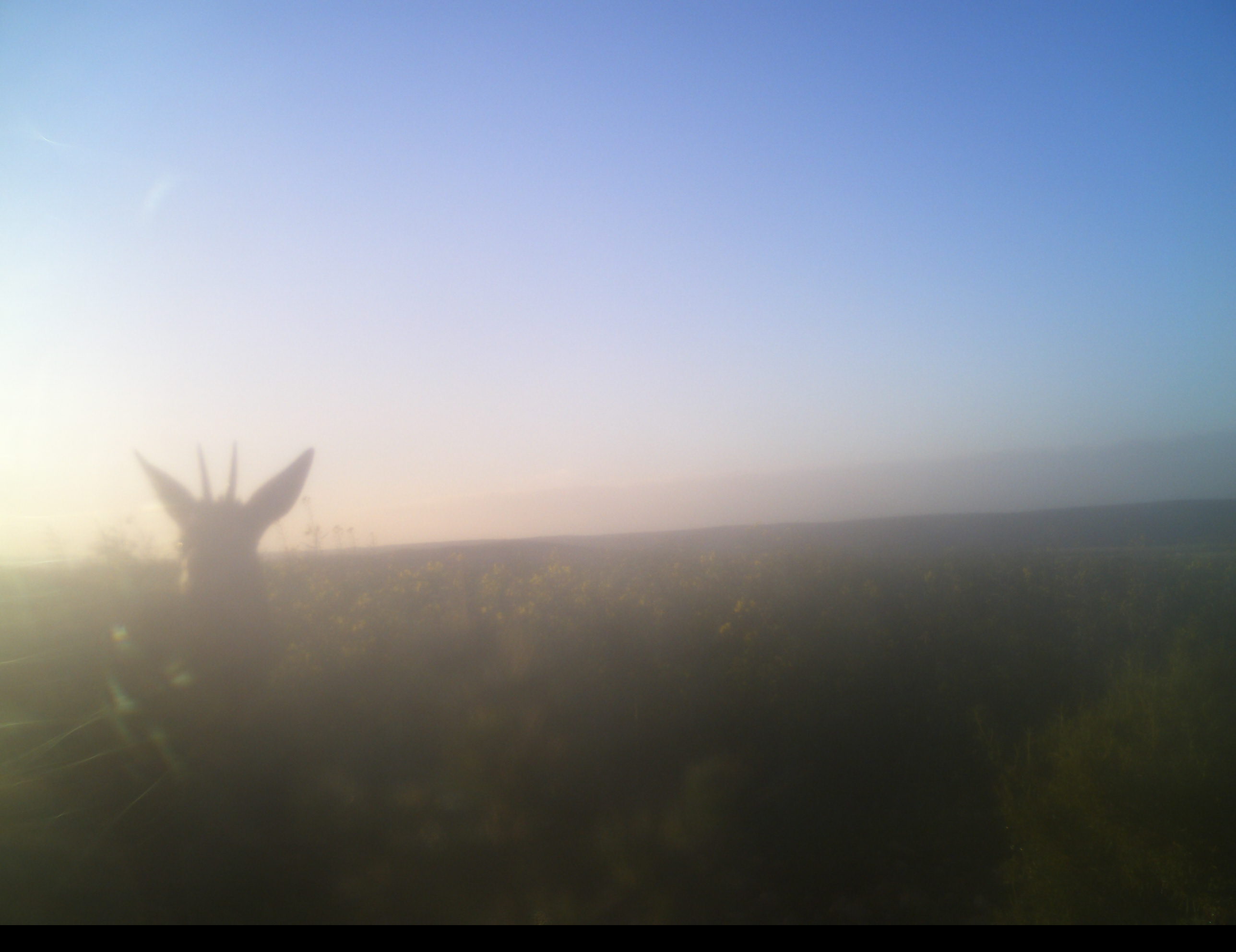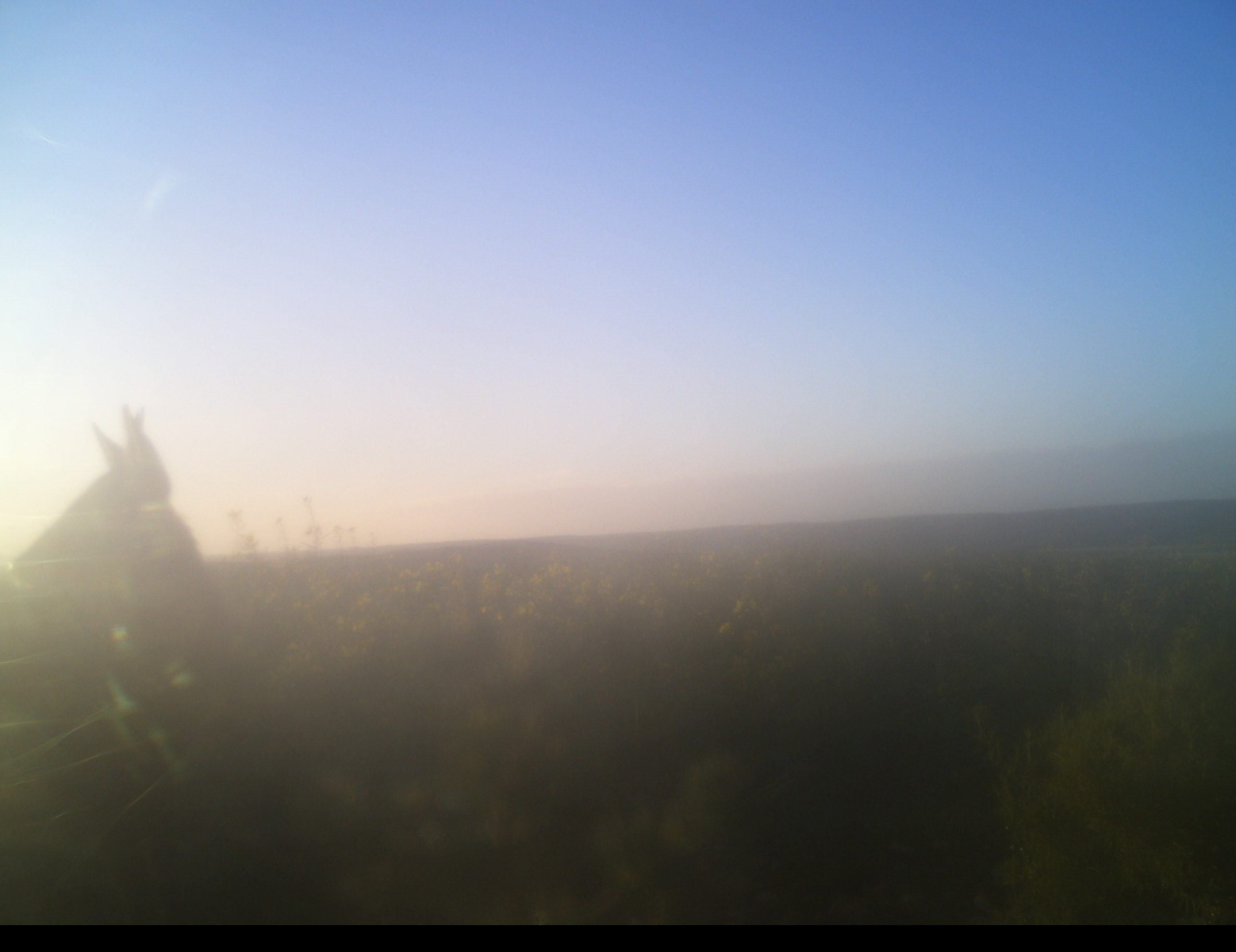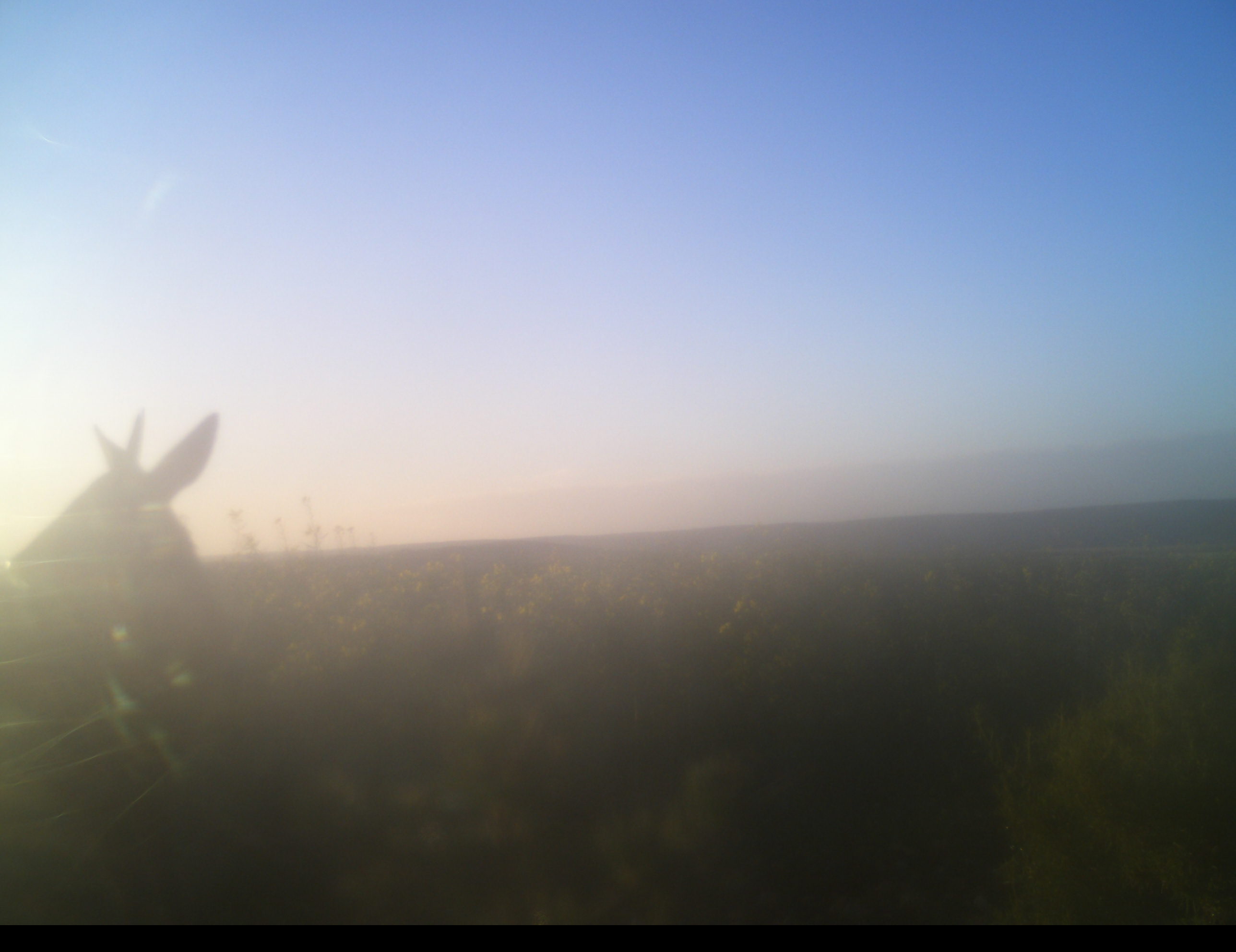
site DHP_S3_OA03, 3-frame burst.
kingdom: Animalia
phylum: Chordata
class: Mammalia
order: Artiodactyla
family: Bovidae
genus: Sylvicapra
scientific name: Sylvicapra grimmia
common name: common duiker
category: duikercommongrey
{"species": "duikercommongrey (common duiker) (Sylvicapra grimmia)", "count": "1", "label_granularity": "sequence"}